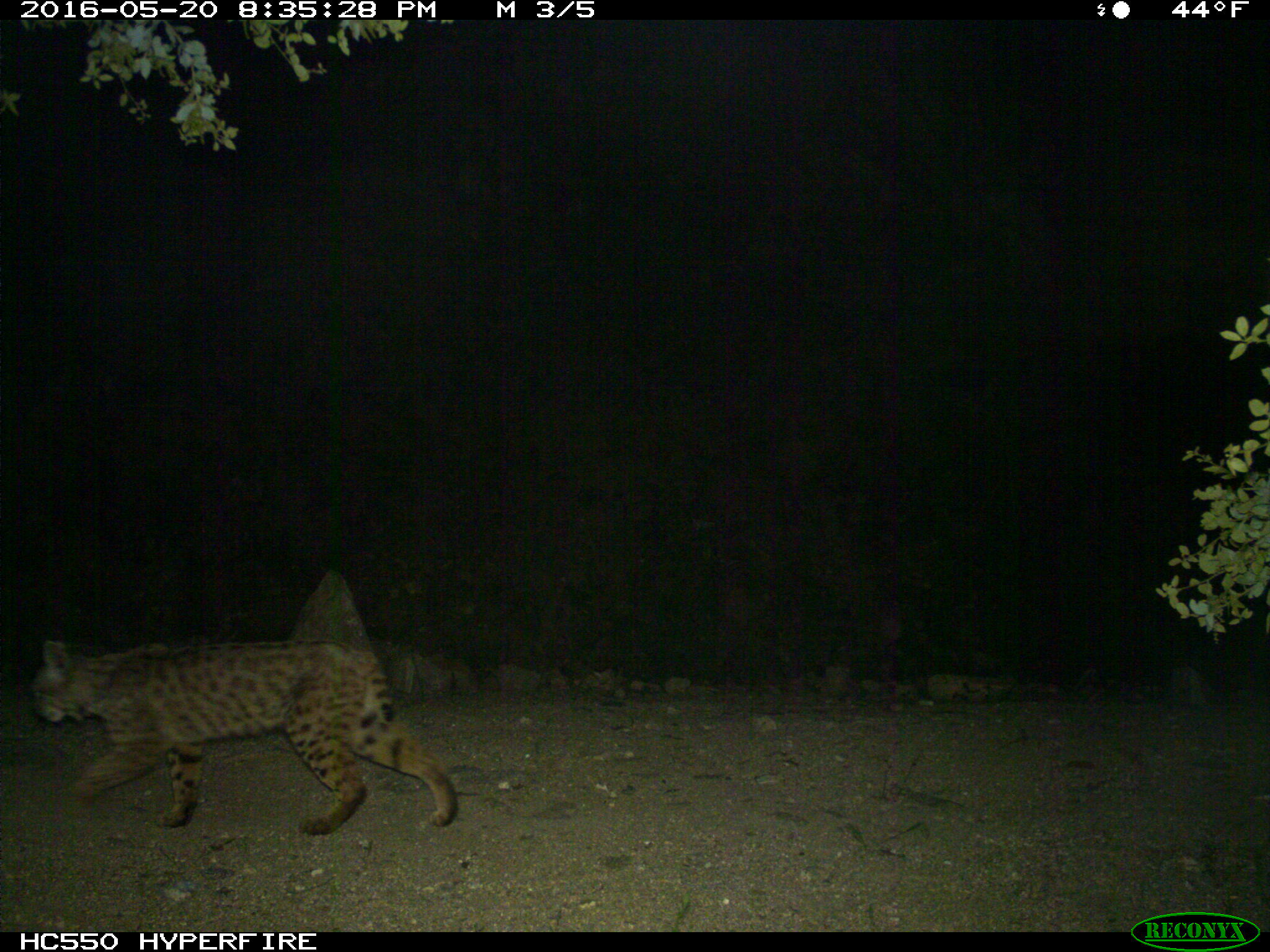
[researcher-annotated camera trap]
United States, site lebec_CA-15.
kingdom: Animalia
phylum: Chordata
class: Mammalia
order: Carnivora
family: Felidae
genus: Lynx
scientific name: Lynx rufus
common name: bobcat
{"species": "Lynx rufus (bobcat)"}